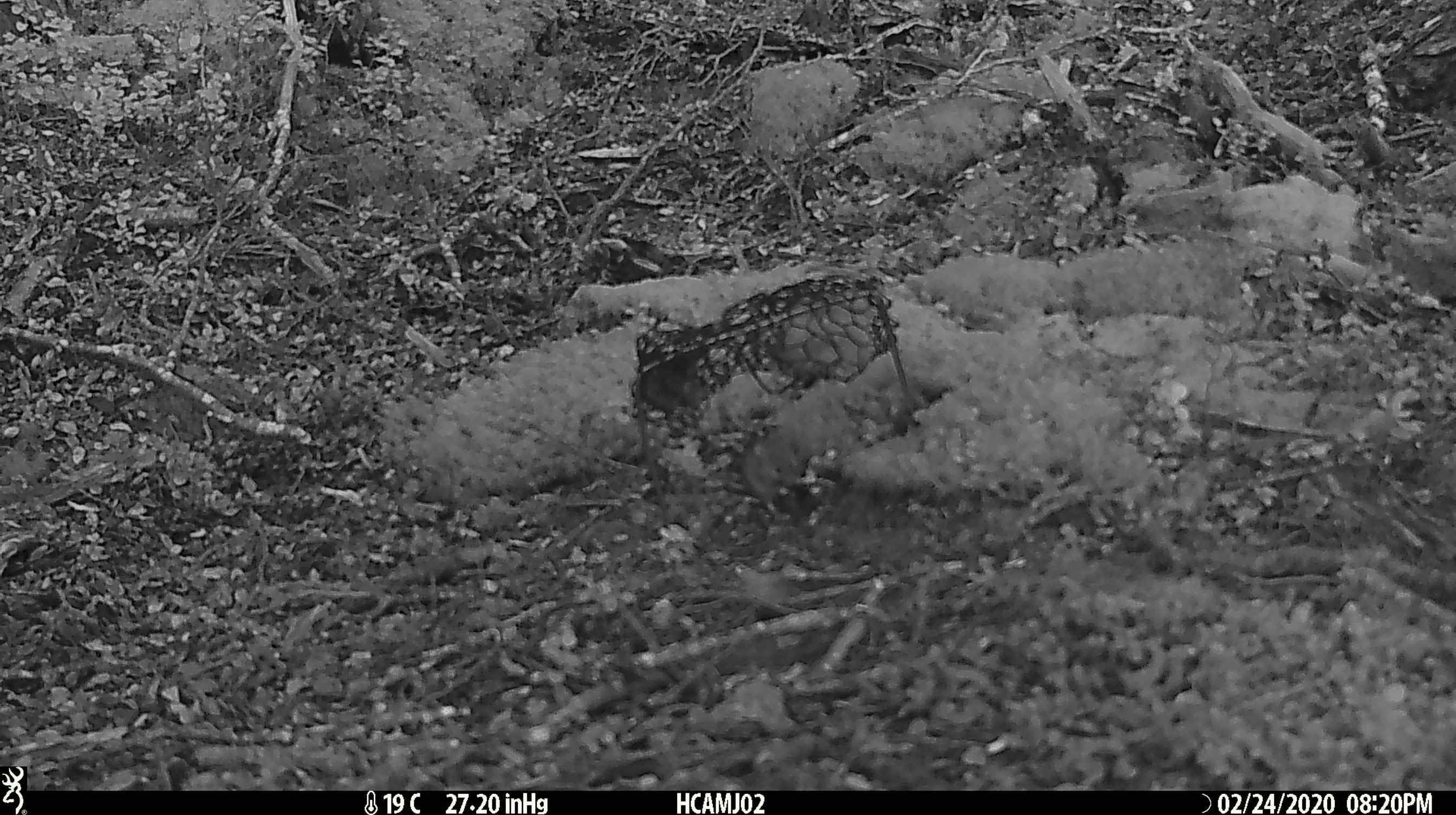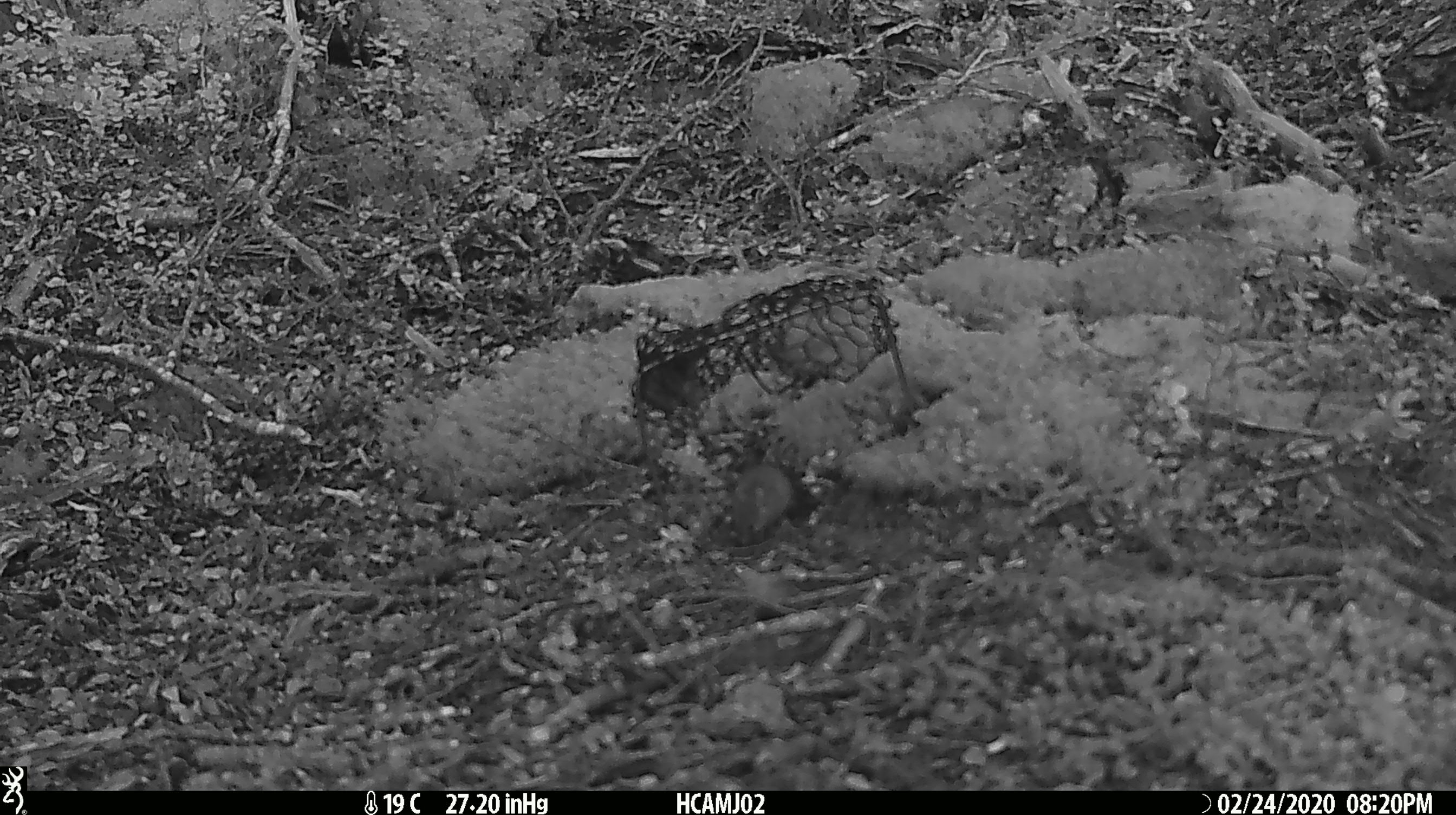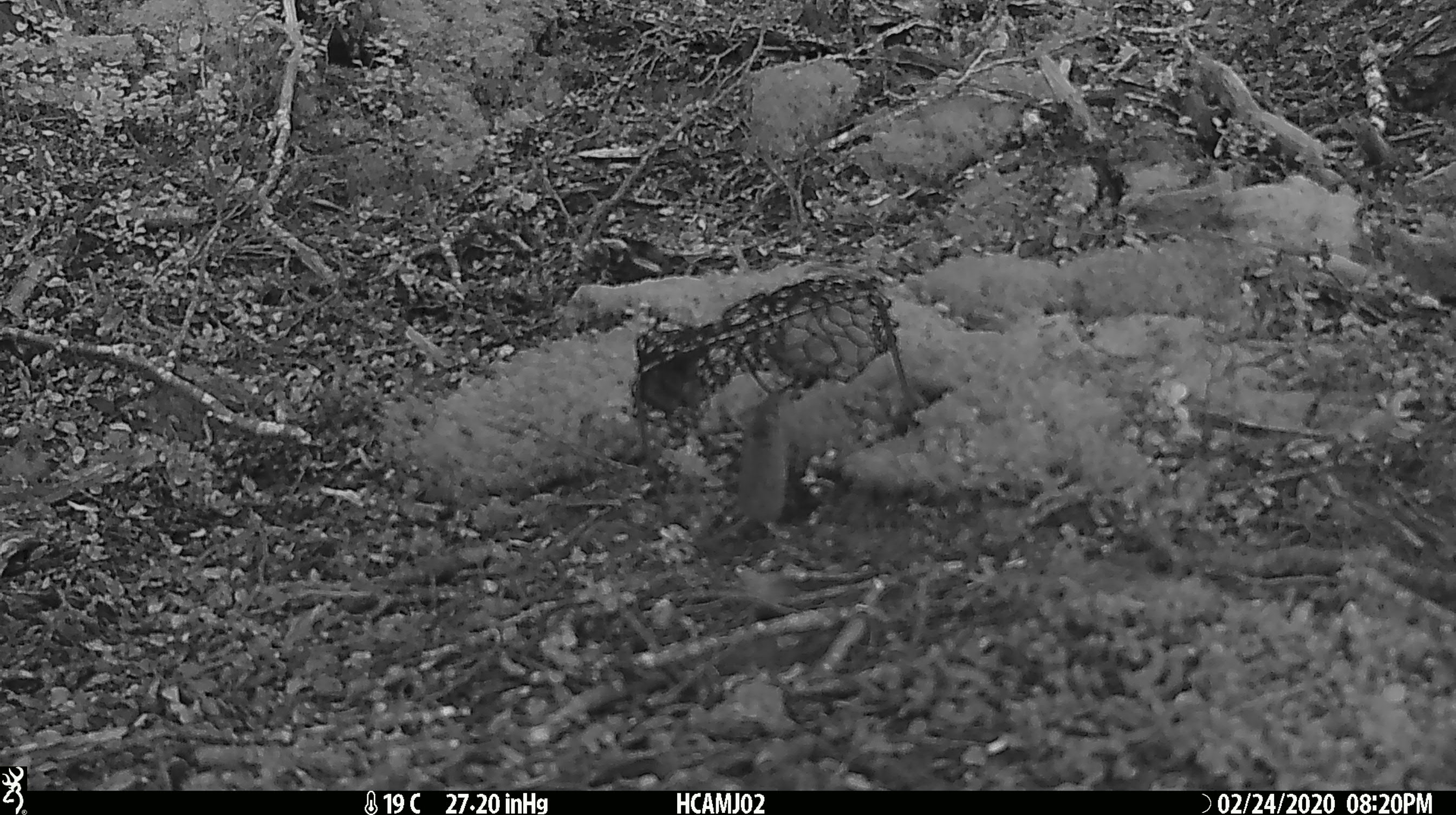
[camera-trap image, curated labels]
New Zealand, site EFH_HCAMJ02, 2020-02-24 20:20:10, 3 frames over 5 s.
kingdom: Animalia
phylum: Chordata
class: Mammalia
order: Rodentia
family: Muridae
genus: Mus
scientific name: Mus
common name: mouse